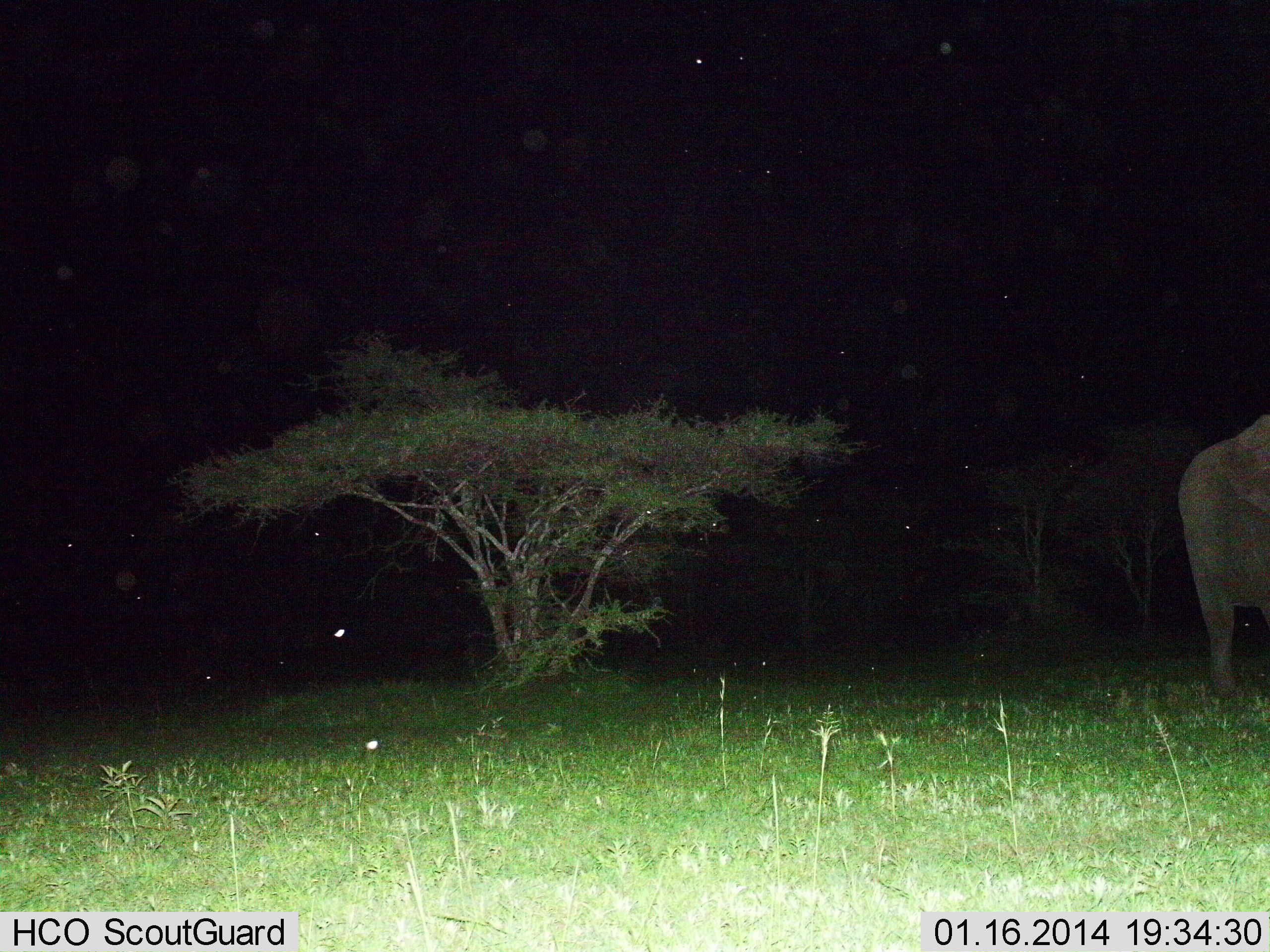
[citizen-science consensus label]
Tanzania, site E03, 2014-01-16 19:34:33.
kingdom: Animalia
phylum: Chordata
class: Mammalia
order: Proboscidea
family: Elephantidae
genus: Loxodonta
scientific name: Loxodonta africana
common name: african bush elephant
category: elephant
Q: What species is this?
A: Elephant (african bush elephant) (Loxodonta africana).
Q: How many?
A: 1.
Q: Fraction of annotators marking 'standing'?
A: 71%.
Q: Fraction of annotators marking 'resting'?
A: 3%.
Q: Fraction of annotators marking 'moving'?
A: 26%.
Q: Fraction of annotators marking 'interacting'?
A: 0%.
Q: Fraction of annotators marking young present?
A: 0%.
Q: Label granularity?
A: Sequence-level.